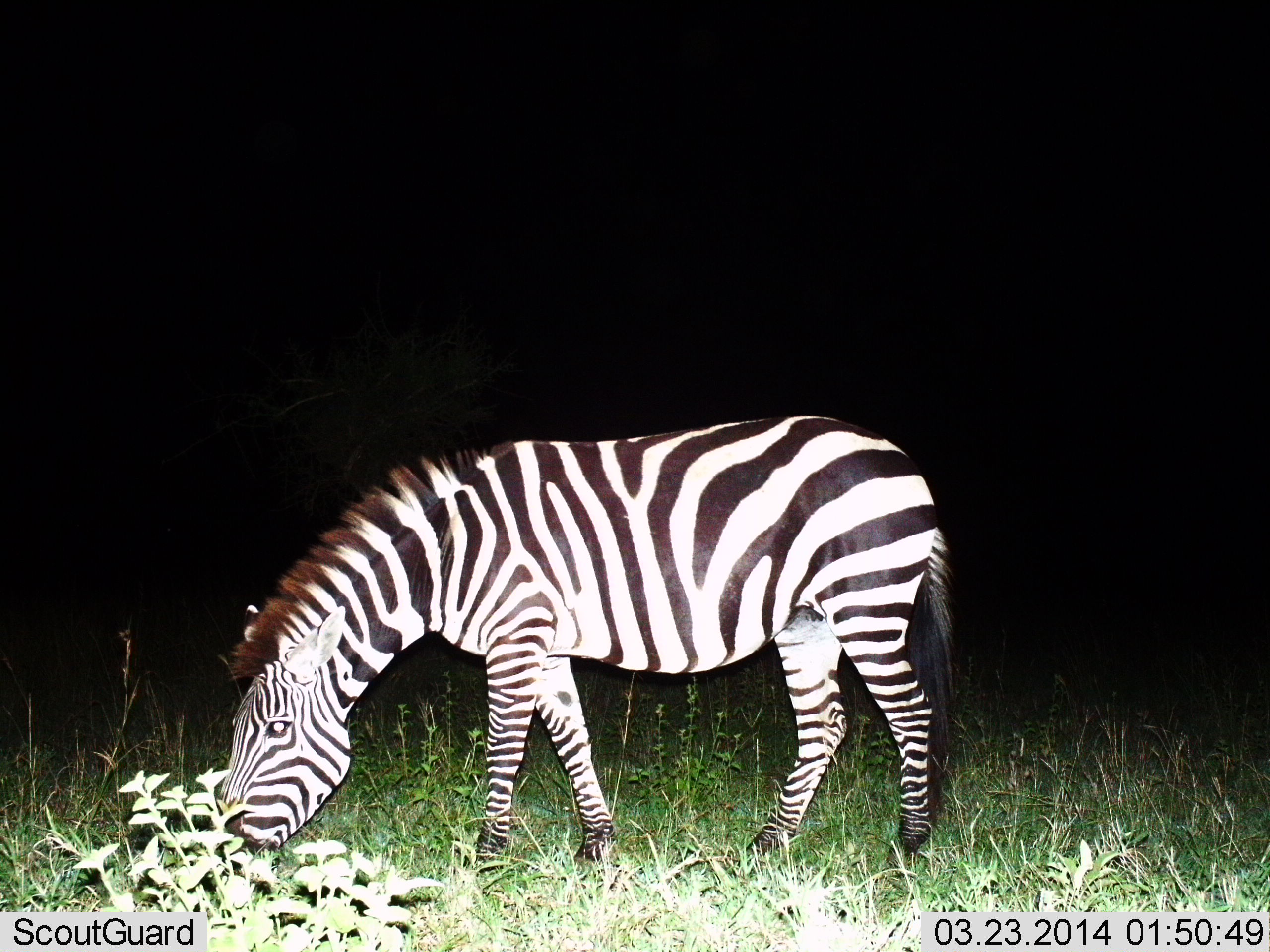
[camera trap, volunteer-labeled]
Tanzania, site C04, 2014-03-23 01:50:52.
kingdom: Animalia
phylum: Chordata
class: Mammalia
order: Perissodactyla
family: Equidae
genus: Equus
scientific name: Equus quagga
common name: plains zebra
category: zebra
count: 1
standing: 10%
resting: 0%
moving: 0%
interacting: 0%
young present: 0%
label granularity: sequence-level